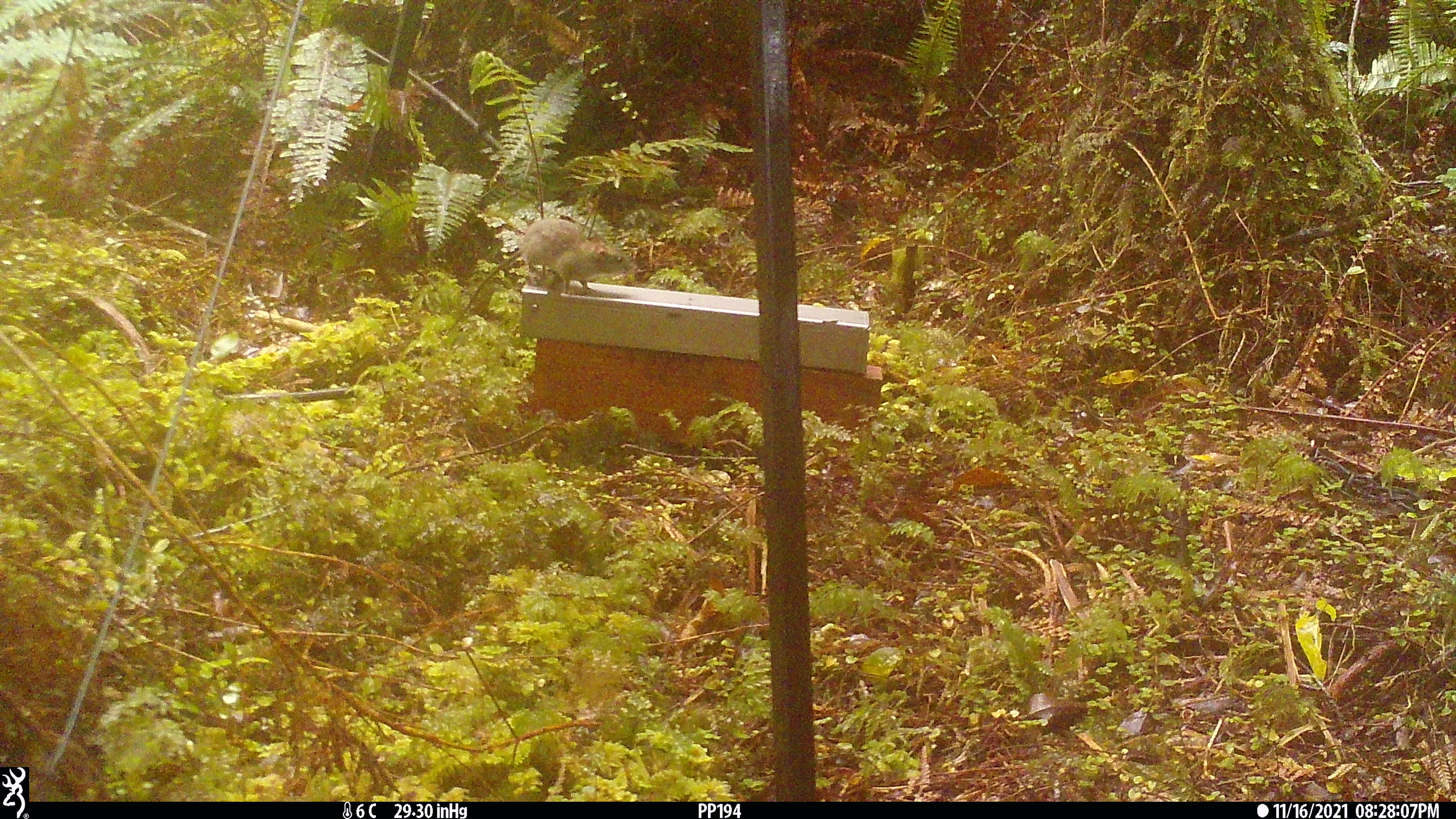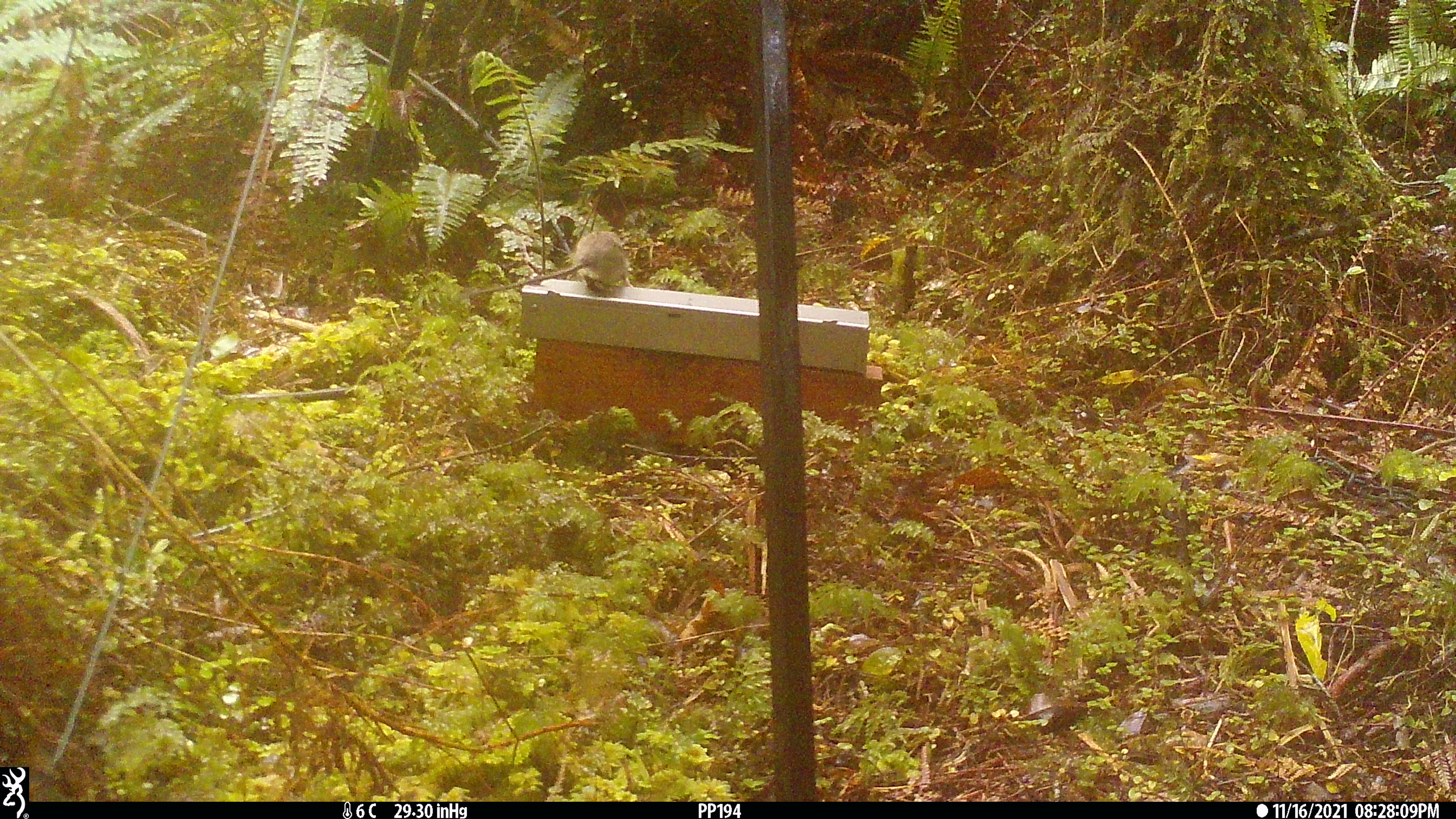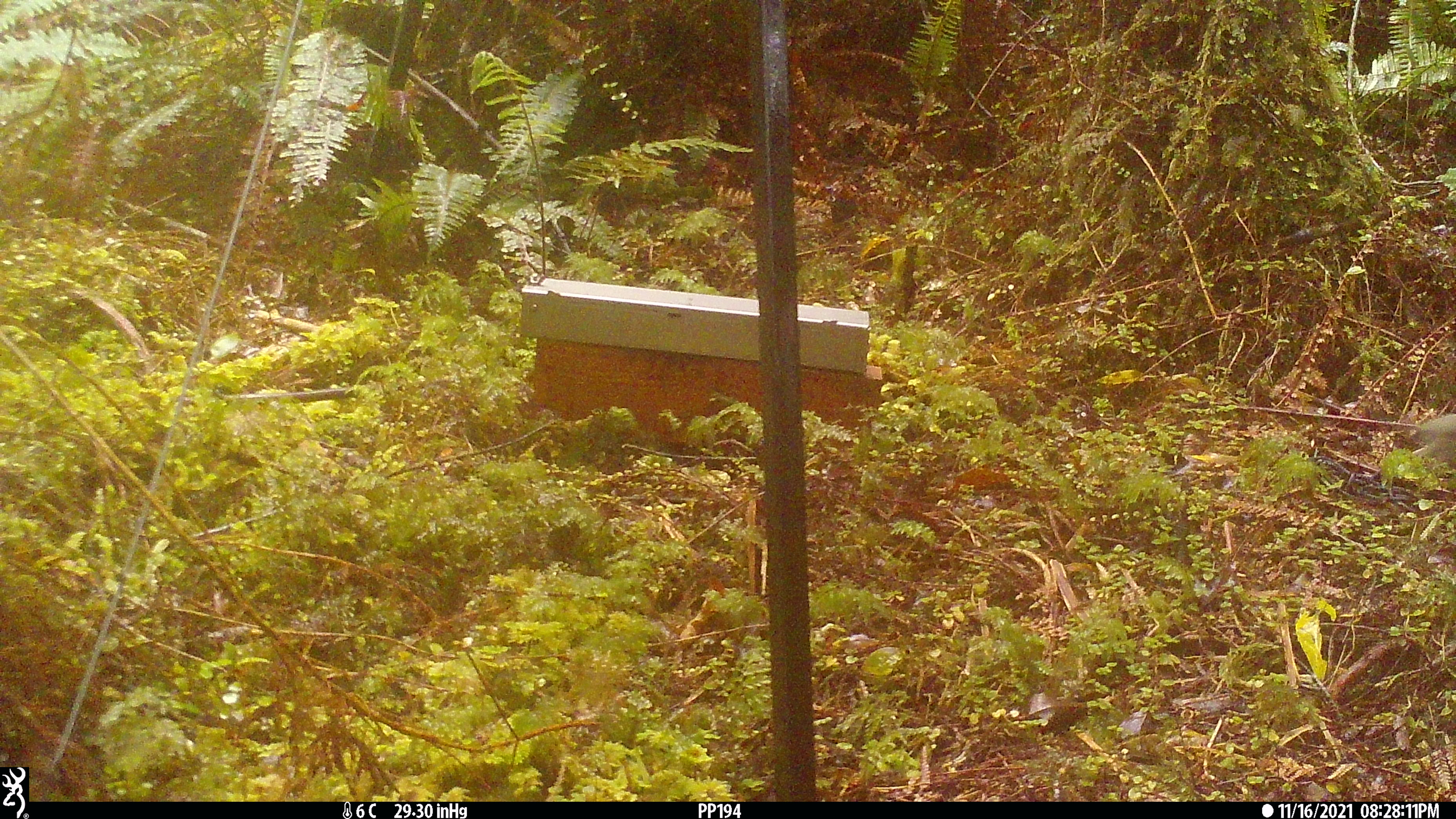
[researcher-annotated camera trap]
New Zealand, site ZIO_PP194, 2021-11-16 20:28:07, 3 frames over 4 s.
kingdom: Animalia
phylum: Chordata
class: Mammalia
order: Rodentia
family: Muridae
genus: Rattus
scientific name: Rattus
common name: rat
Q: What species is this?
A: Rat (Rattus).